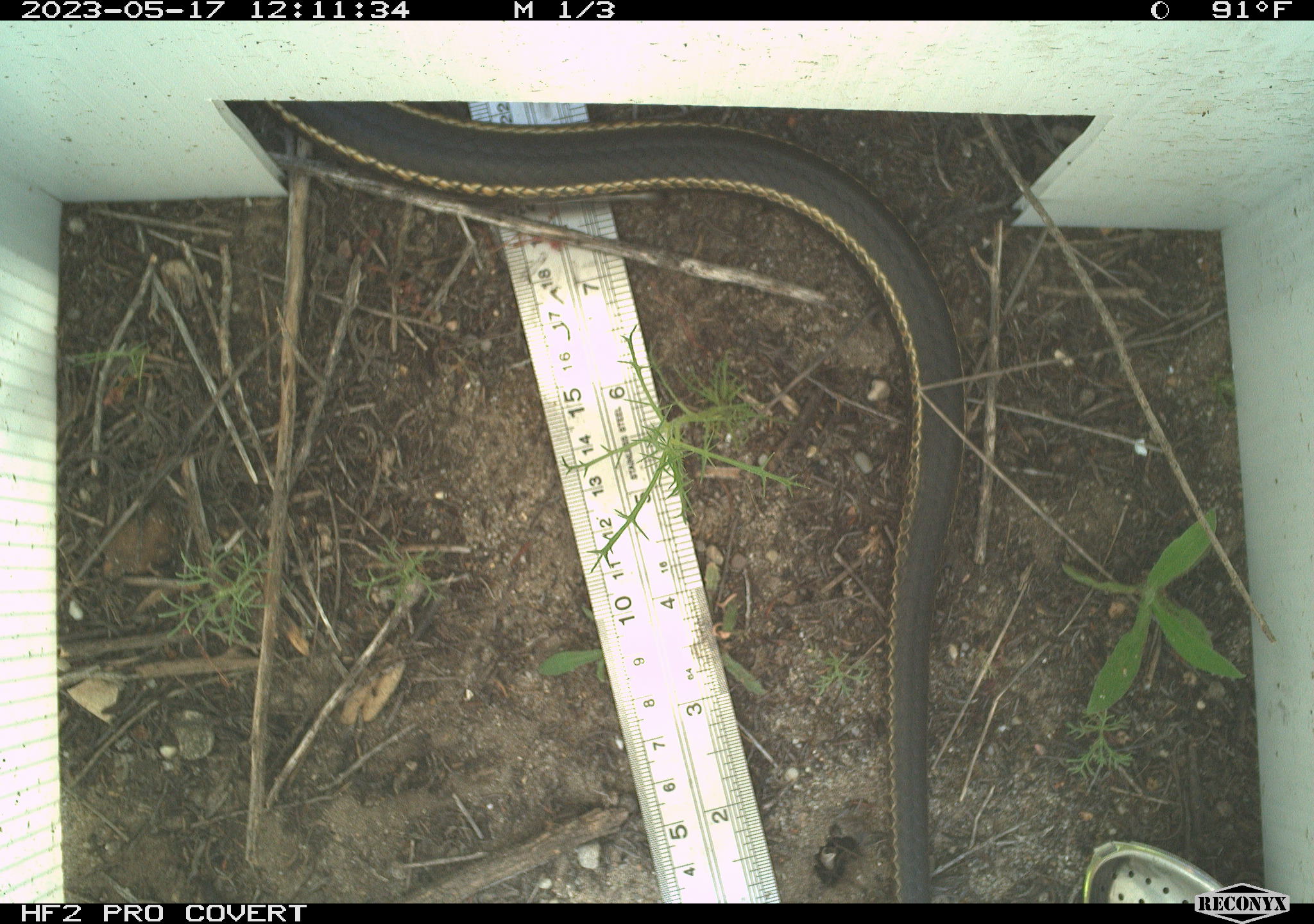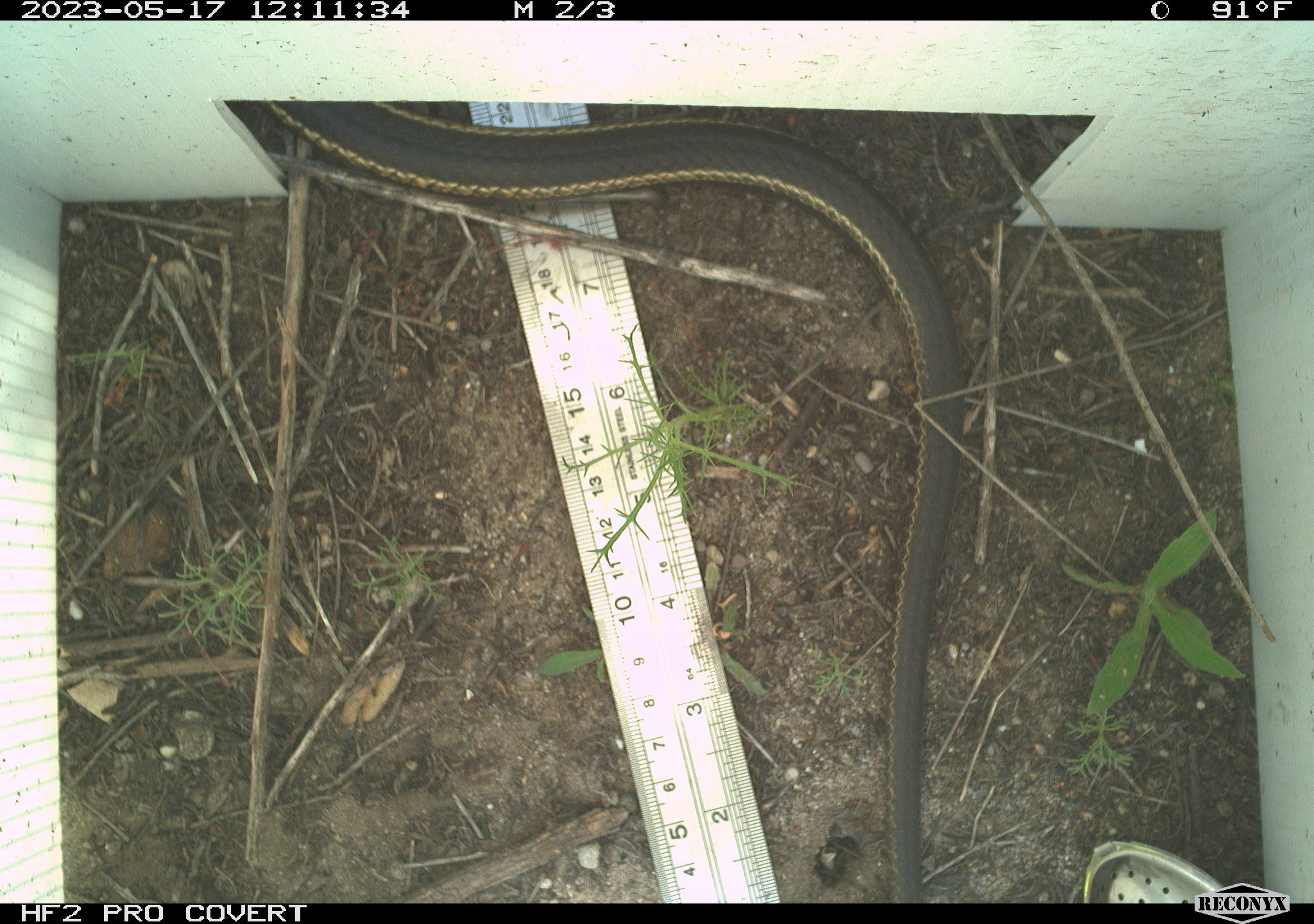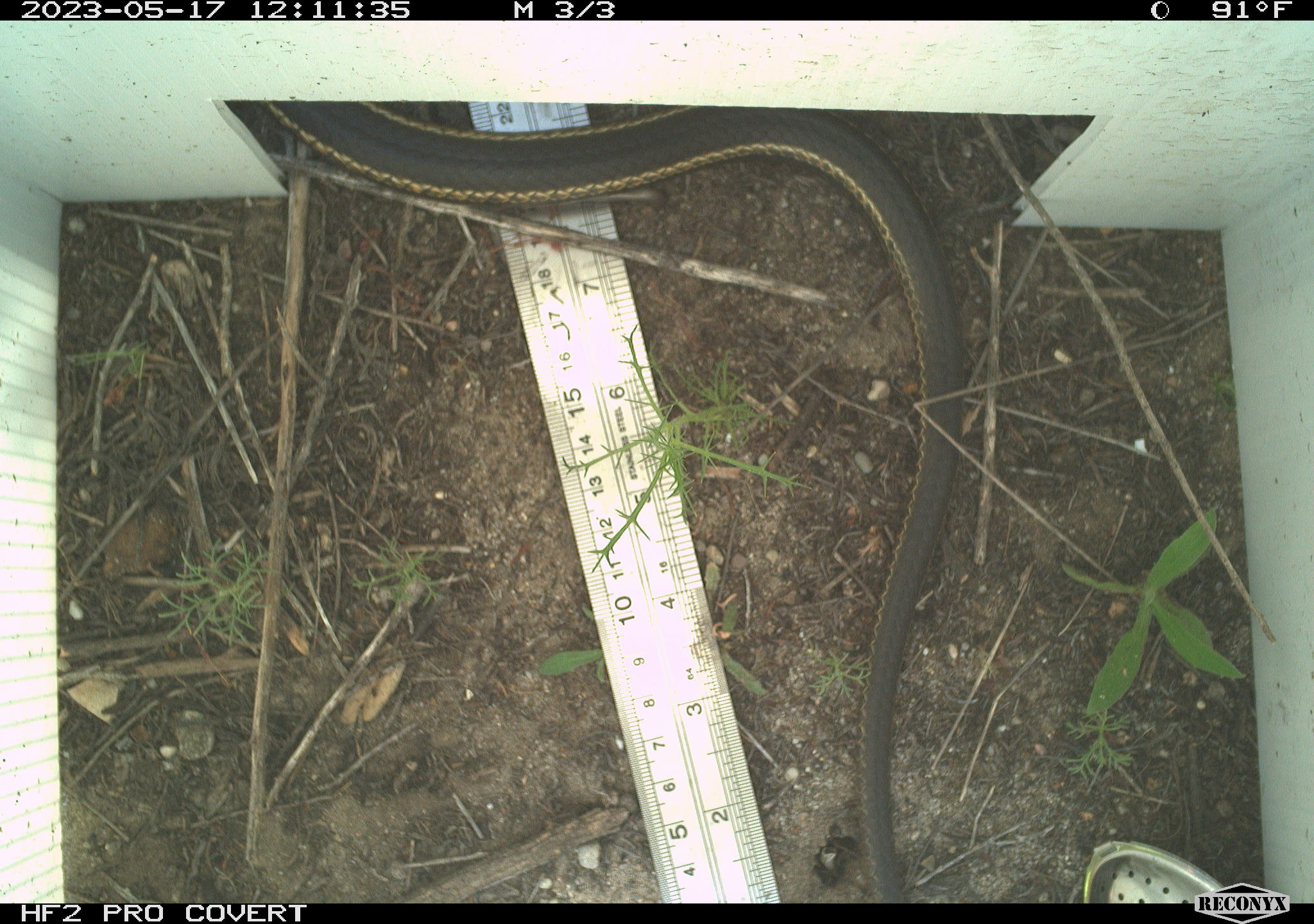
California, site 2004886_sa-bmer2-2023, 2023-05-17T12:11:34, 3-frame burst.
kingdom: Animalia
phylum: Chordata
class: Reptilia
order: Squamata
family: Colubridae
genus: Coluber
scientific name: Coluber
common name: north american racers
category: coluber species